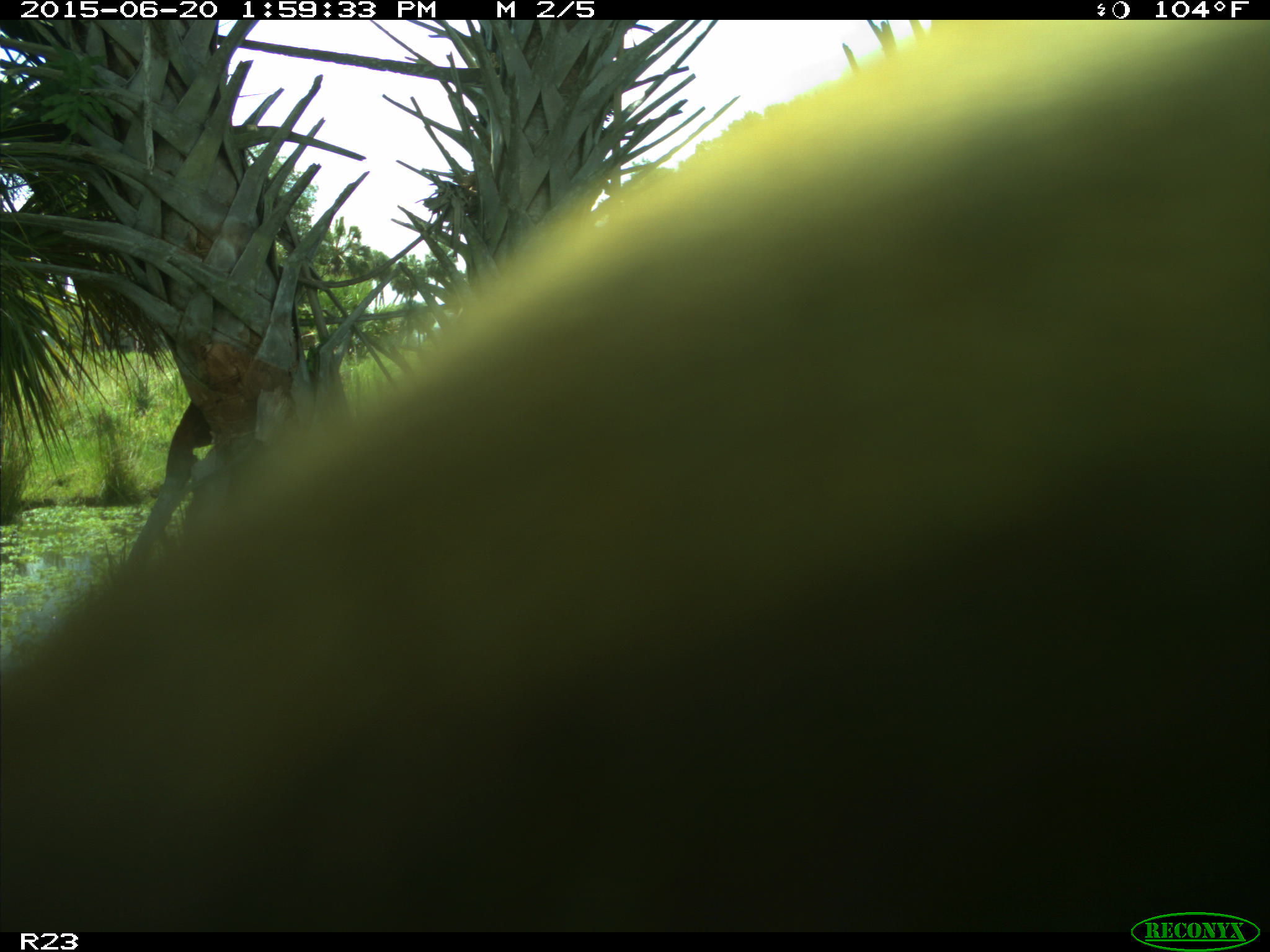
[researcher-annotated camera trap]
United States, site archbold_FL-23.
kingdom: Animalia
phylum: Chordata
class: Mammalia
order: Artiodactyla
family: Bovidae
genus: Bos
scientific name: Bos taurus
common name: domestic cow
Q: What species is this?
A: Bos taurus (domestic cow).